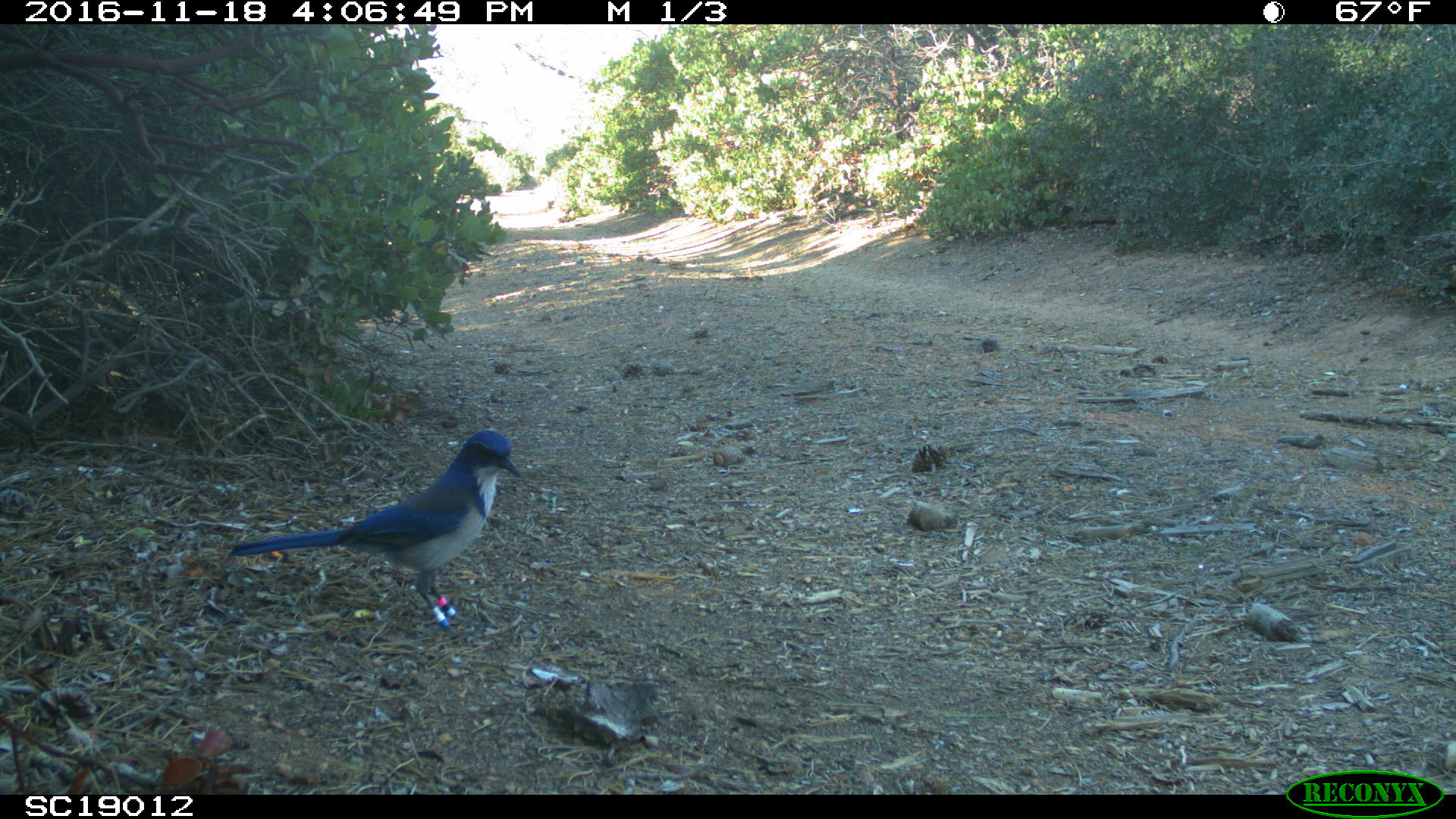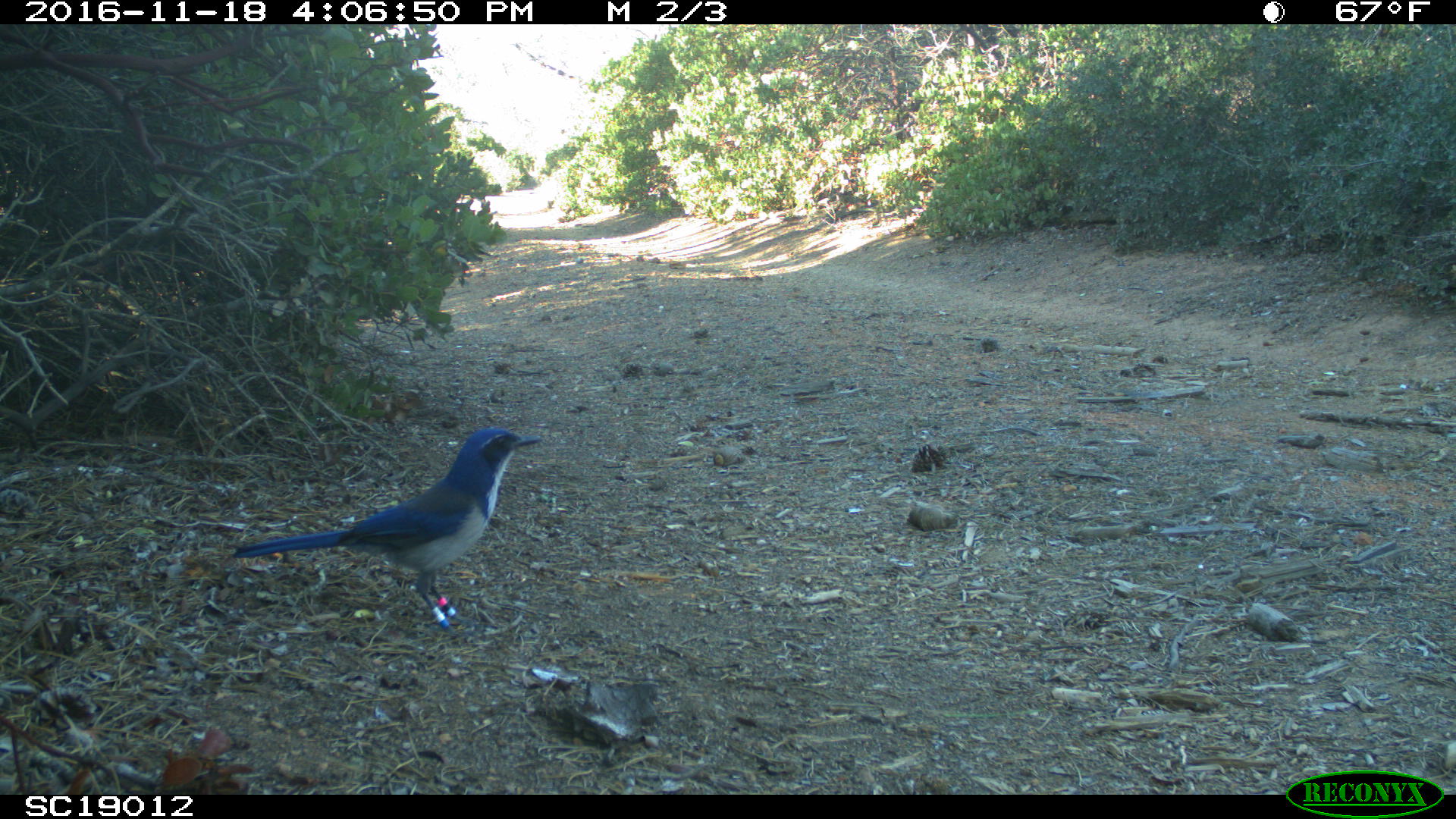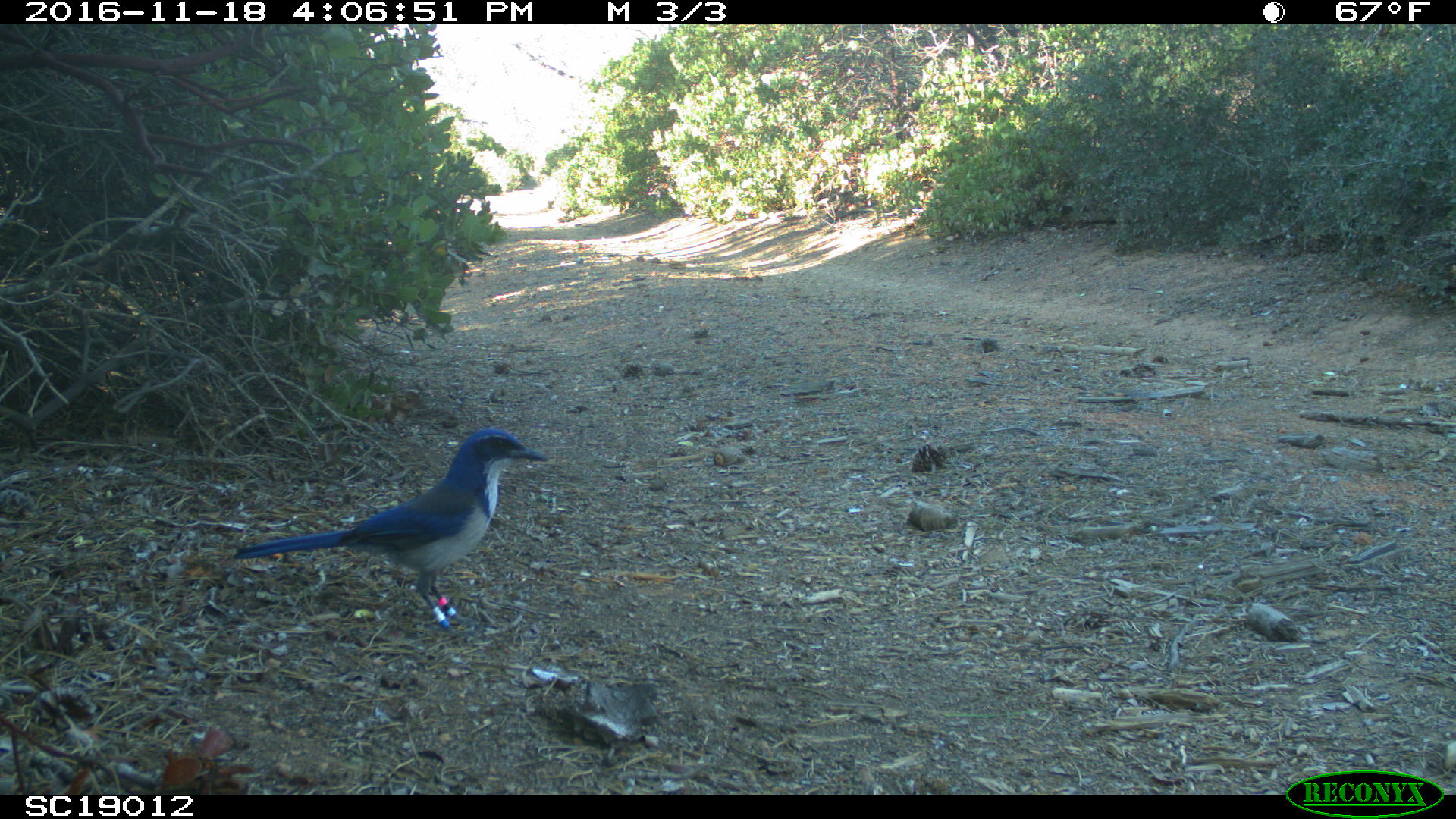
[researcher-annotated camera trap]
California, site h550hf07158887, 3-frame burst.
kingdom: Animalia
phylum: Chordata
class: Aves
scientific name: Aves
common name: bird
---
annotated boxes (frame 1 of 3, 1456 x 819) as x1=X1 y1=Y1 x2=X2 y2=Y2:
bird: x1=228 y1=428 x2=522 y2=642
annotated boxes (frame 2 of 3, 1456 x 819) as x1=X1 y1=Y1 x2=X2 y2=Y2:
bird: x1=233 y1=426 x2=543 y2=641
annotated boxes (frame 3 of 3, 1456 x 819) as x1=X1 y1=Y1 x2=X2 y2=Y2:
bird: x1=231 y1=428 x2=548 y2=638